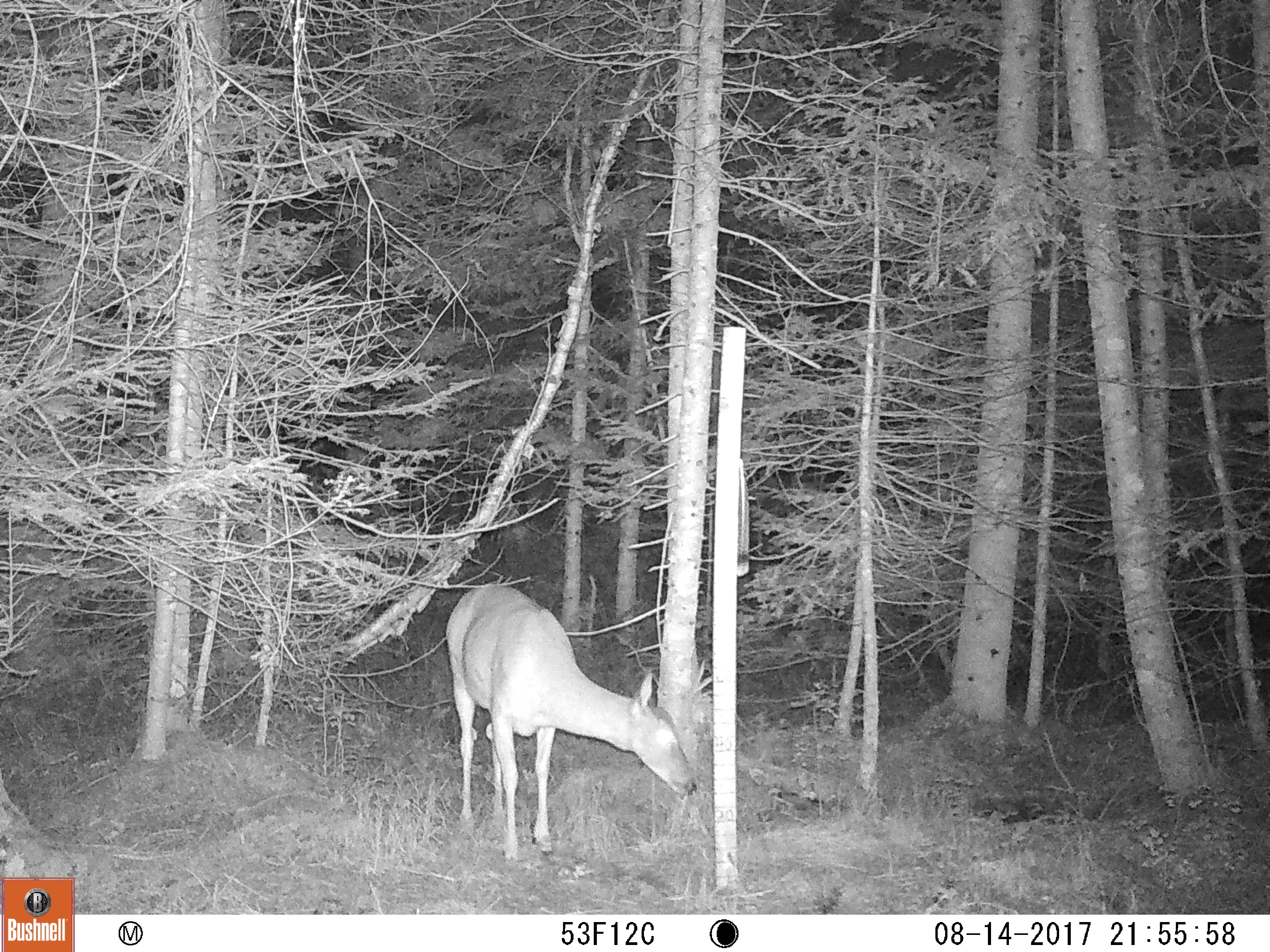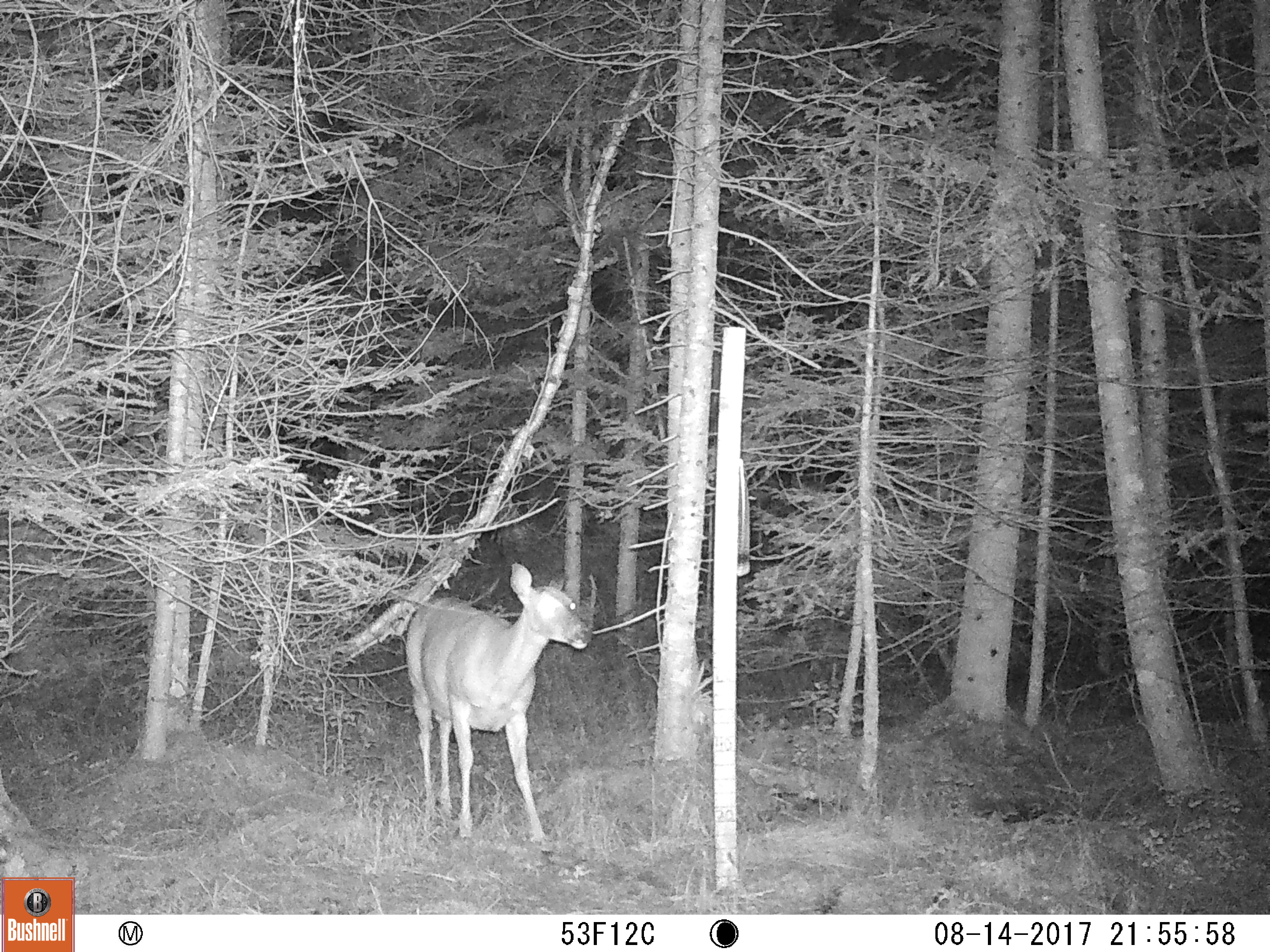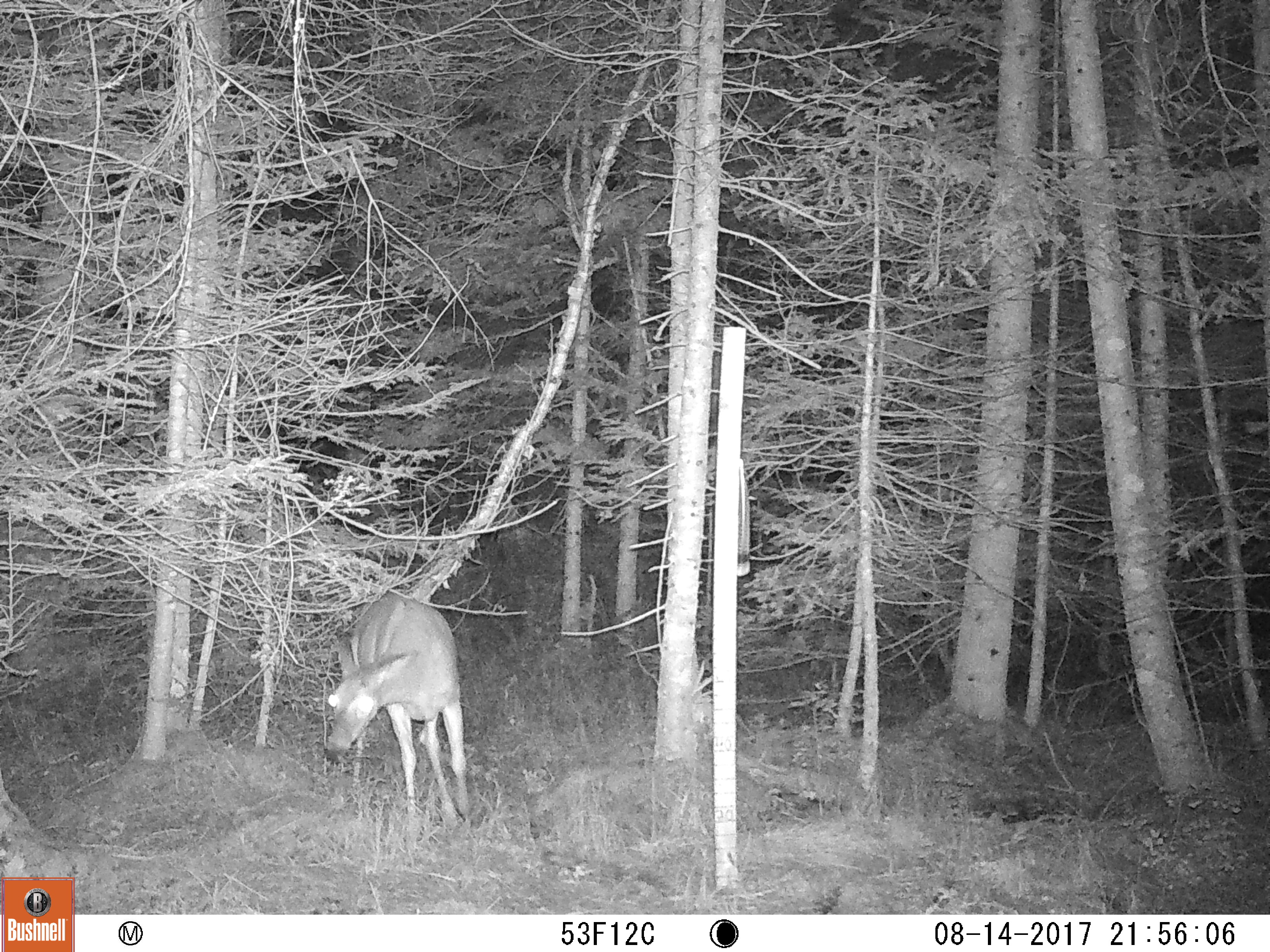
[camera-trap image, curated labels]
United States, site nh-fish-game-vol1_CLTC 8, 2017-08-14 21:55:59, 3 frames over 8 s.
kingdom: Animalia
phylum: Chordata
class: Mammalia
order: Artiodactyla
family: Cervidae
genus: Odocoileus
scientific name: Odocoileus virginianus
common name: white-tailed deer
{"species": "white-tailed deer (Odocoileus virginianus)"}